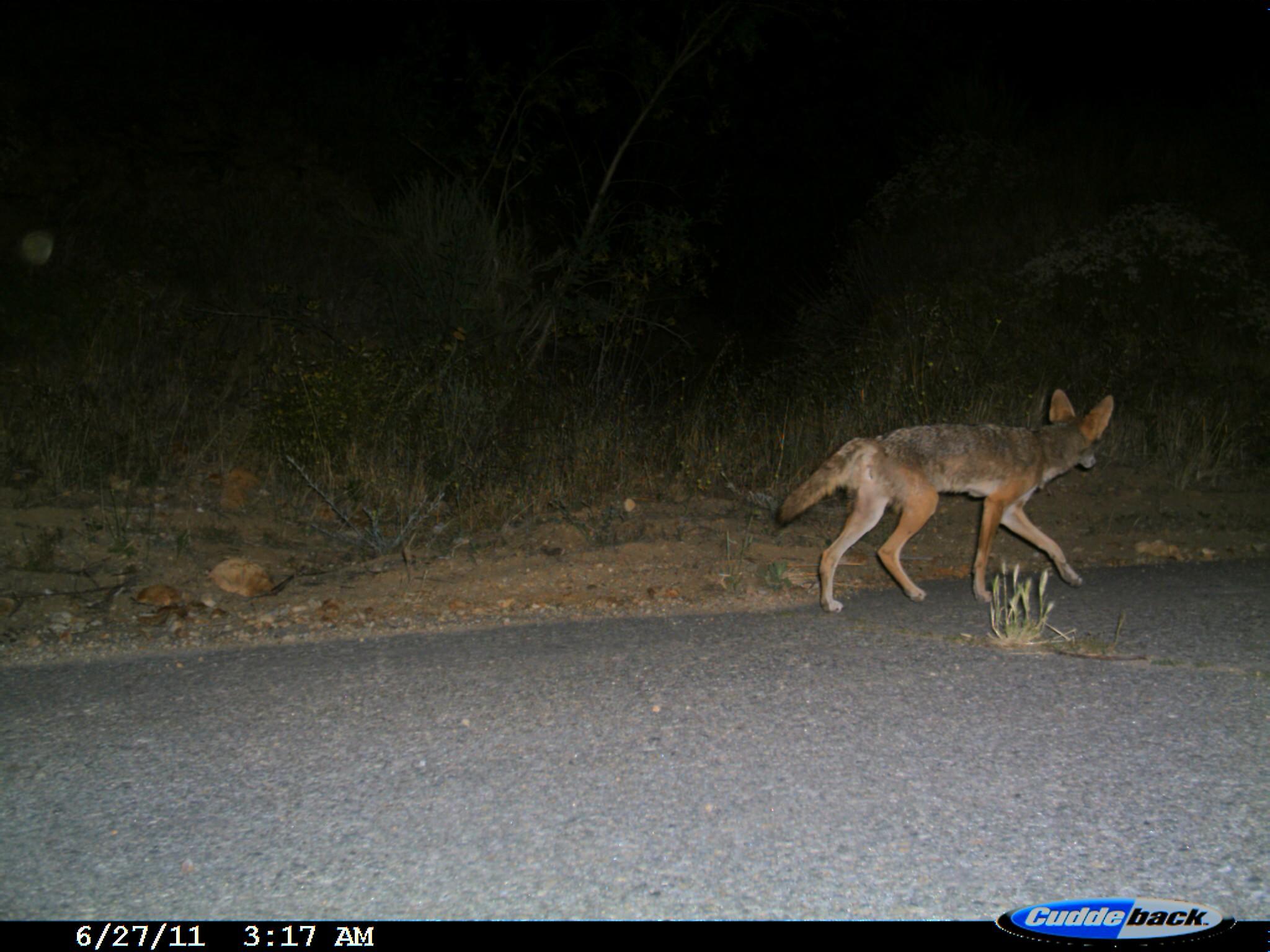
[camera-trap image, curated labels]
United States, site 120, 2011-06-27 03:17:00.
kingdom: Animalia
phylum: Chordata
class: Mammalia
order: Carnivora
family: Canidae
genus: Canis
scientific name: Canis latrans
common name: coyote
Coyote (Canis latrans).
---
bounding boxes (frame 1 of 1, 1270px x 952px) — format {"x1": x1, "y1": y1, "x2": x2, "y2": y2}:
coyote: {"x1": 756, "y1": 354, "x2": 1122, "y2": 660}